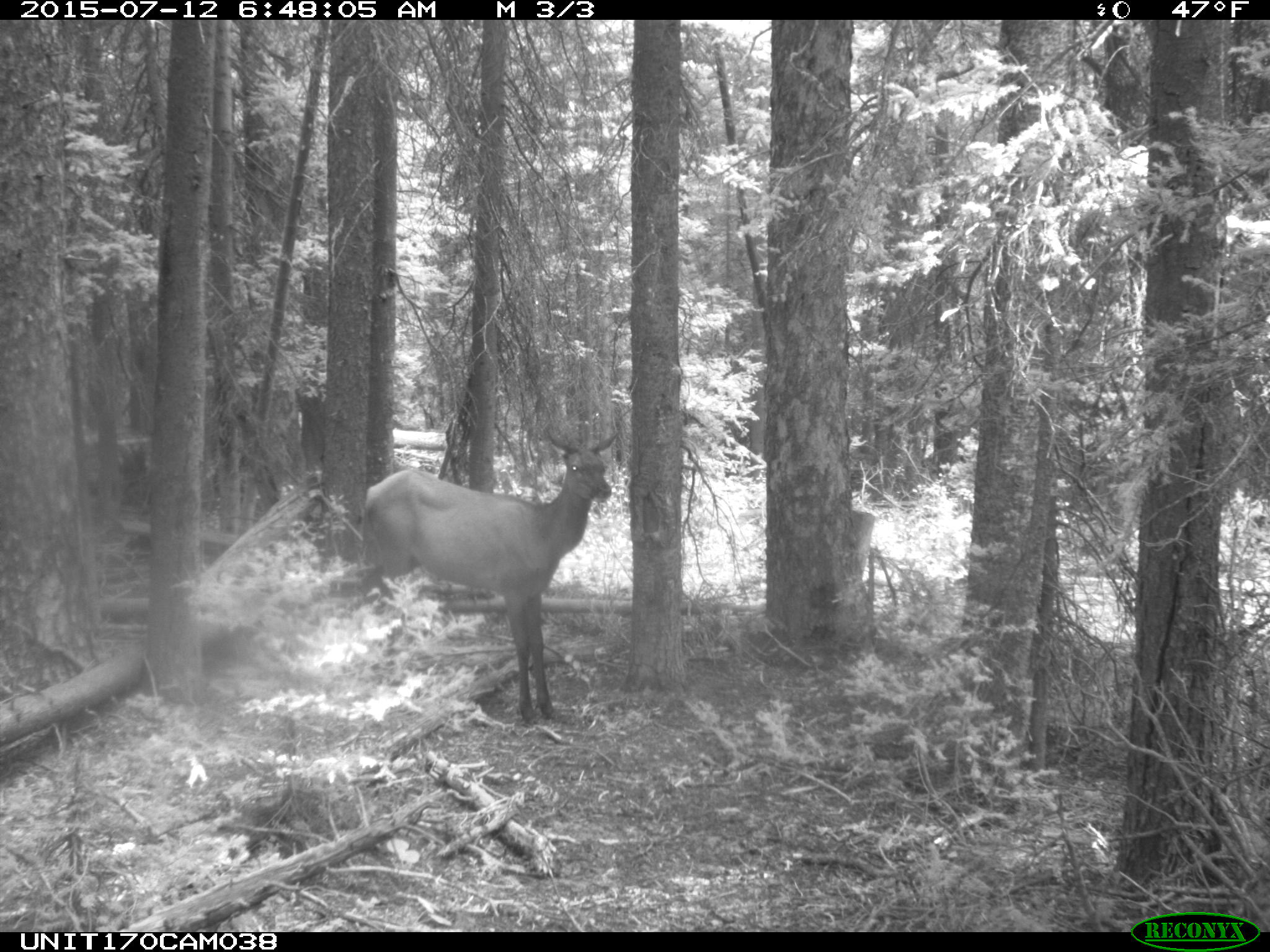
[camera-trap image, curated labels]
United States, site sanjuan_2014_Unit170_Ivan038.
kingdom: Animalia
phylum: Chordata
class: Mammalia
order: Artiodactyla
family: Cervidae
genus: Cervus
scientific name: Cervus elaphus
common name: red deer